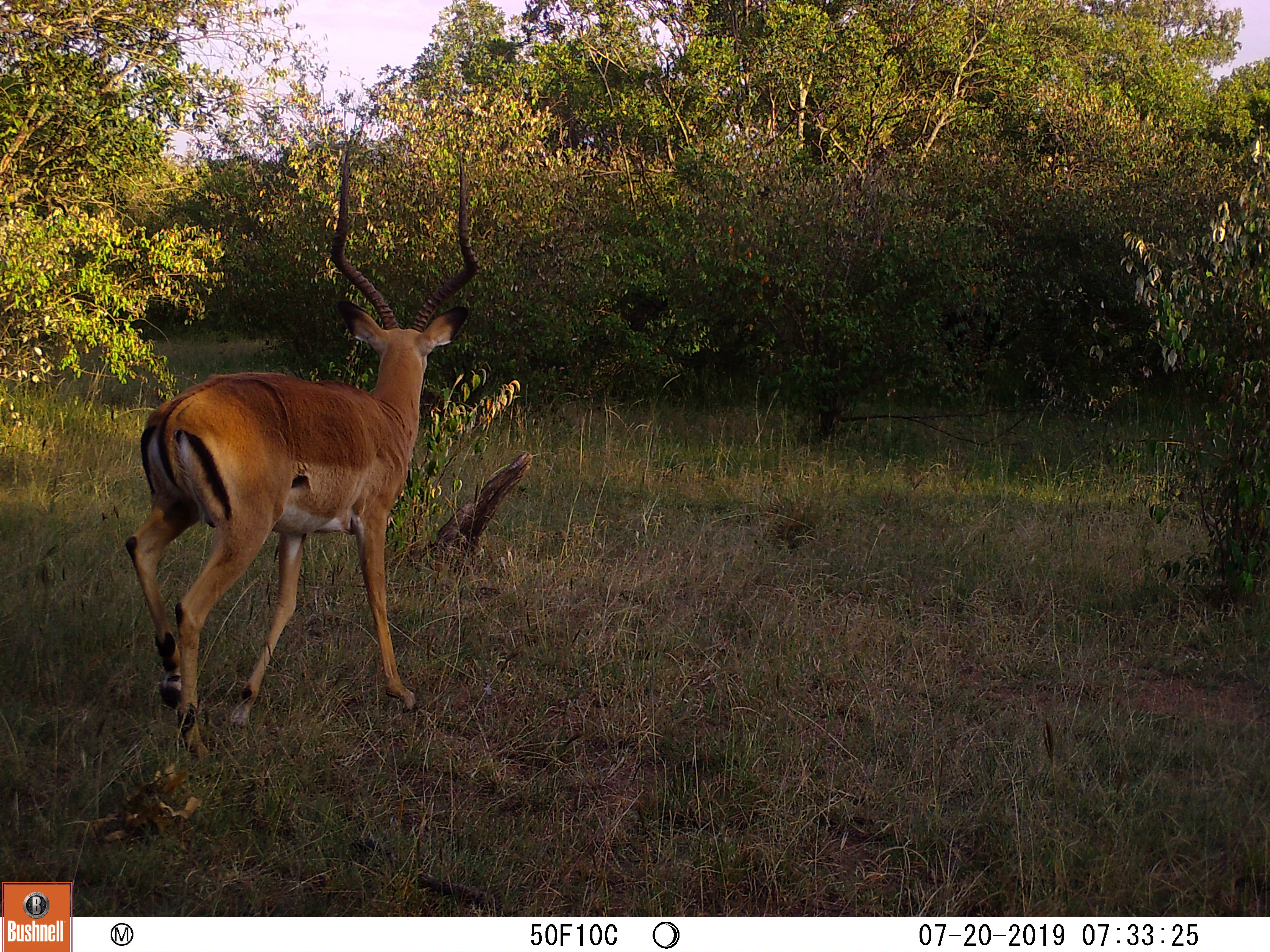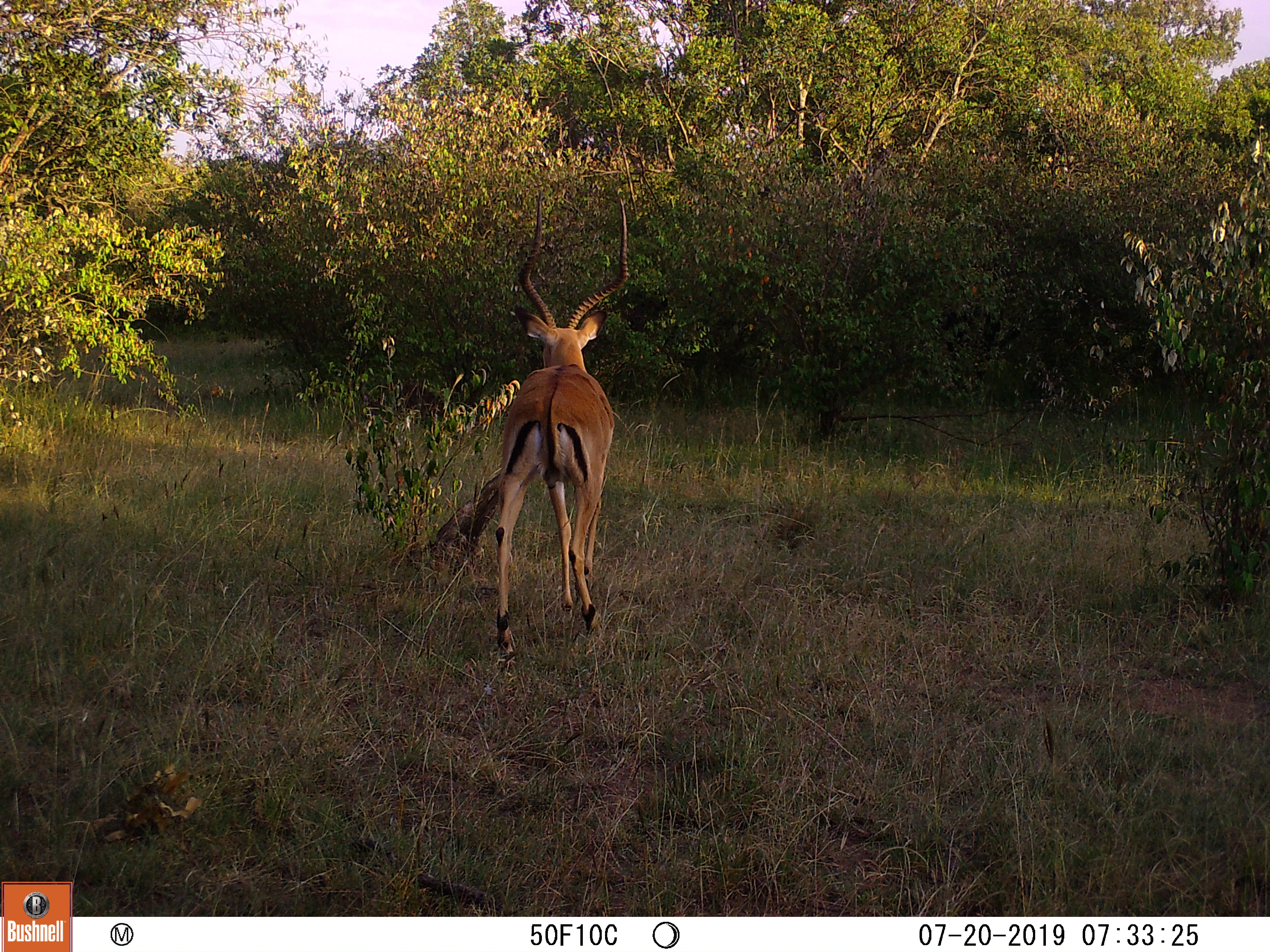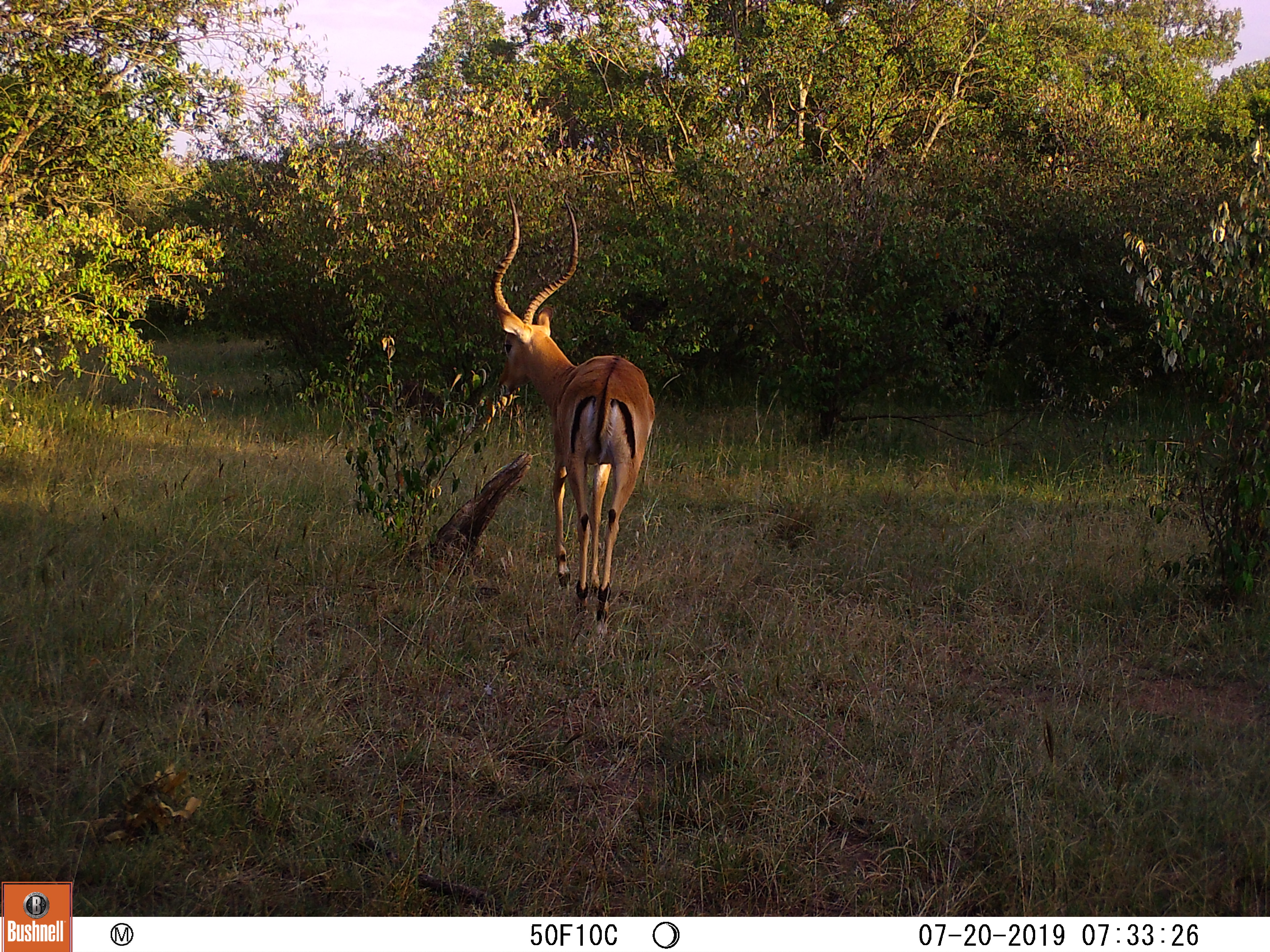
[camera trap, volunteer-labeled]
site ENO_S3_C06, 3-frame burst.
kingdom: Animalia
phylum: Chordata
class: Mammalia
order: Artiodactyla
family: Bovidae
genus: Aepyceros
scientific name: Aepyceros melampus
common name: impala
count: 1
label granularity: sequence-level